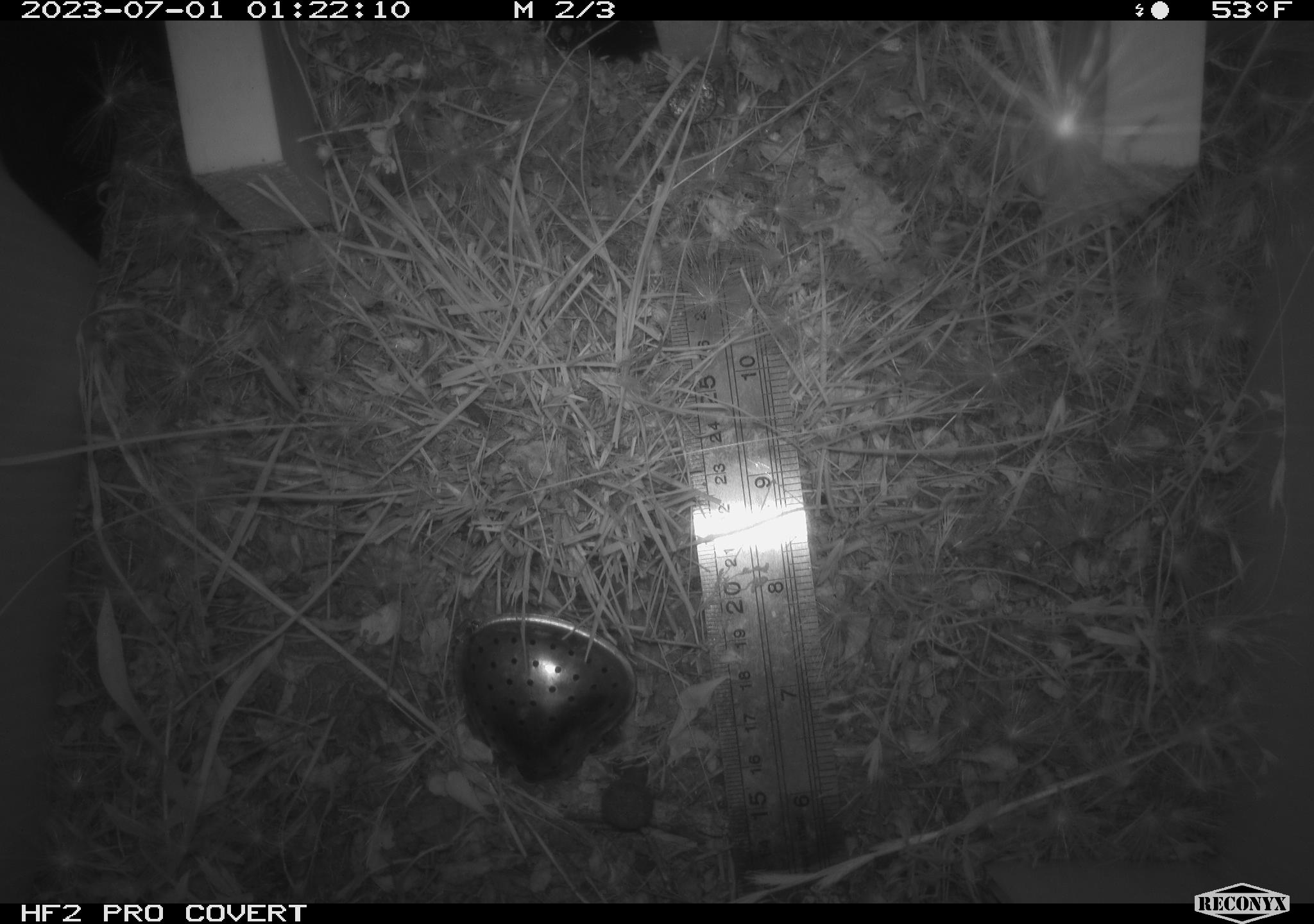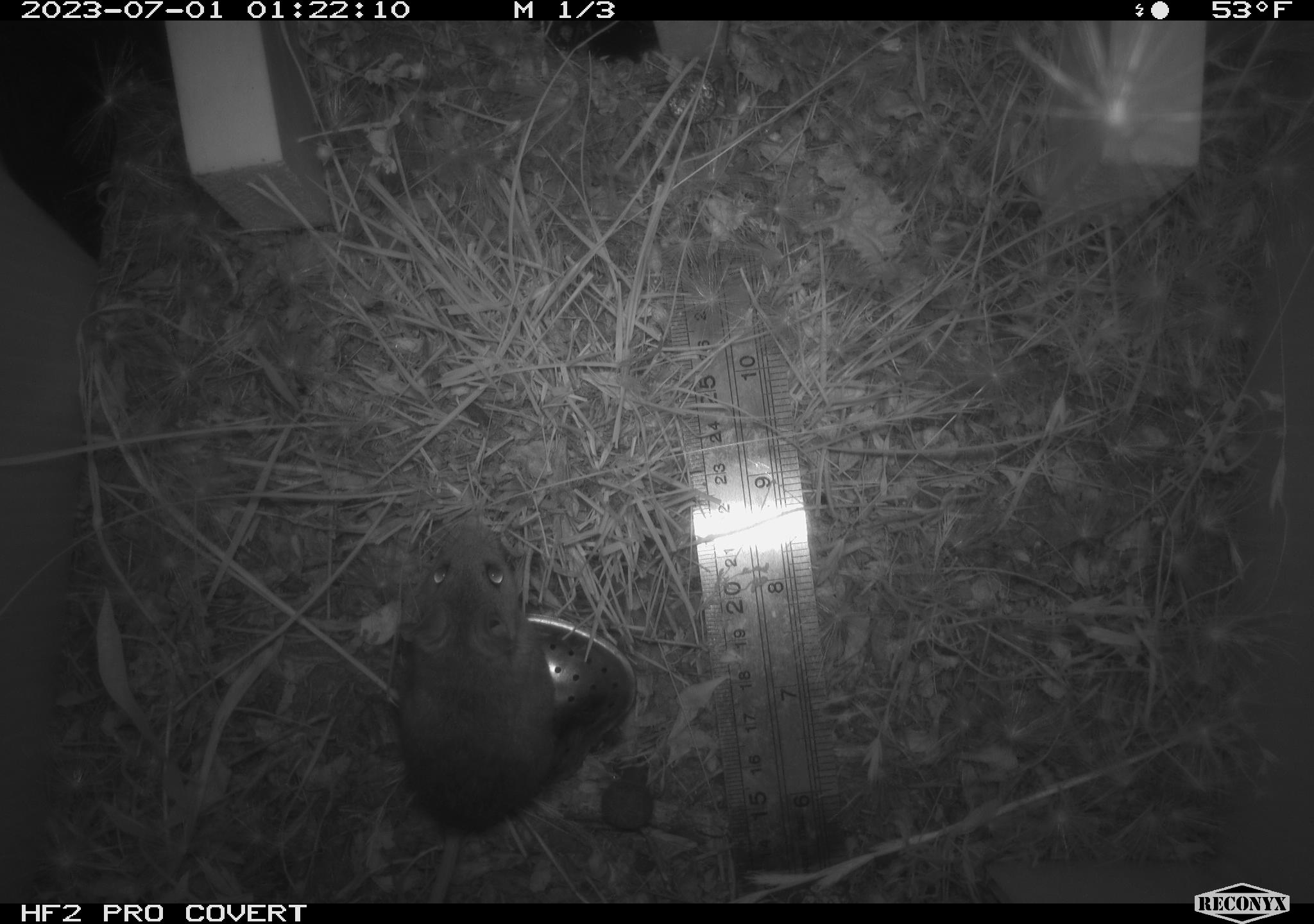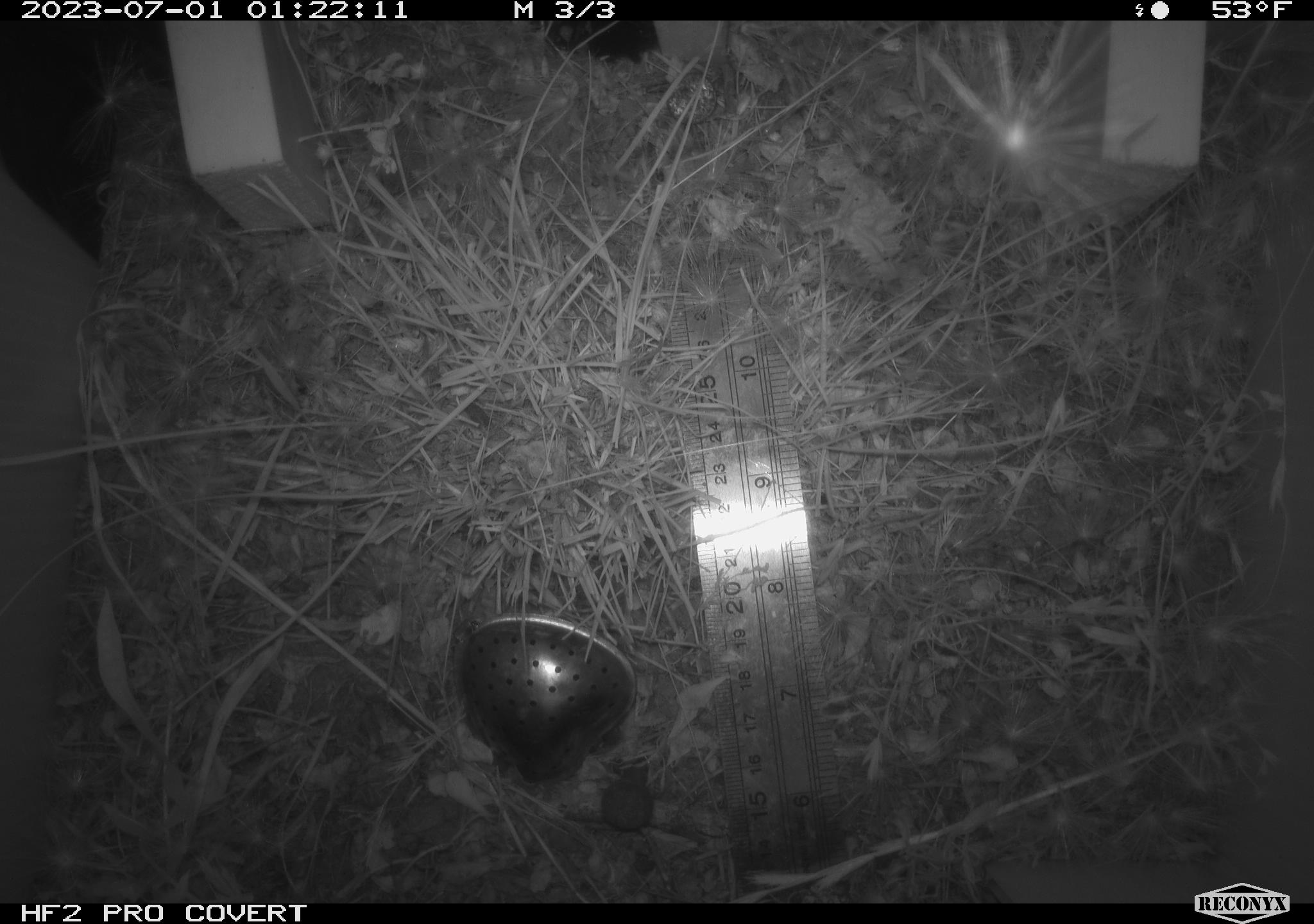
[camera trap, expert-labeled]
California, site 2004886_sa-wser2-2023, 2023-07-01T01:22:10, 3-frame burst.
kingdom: Animalia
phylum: Chordata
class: Mammalia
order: Rodentia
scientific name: Rodentia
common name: mouse species